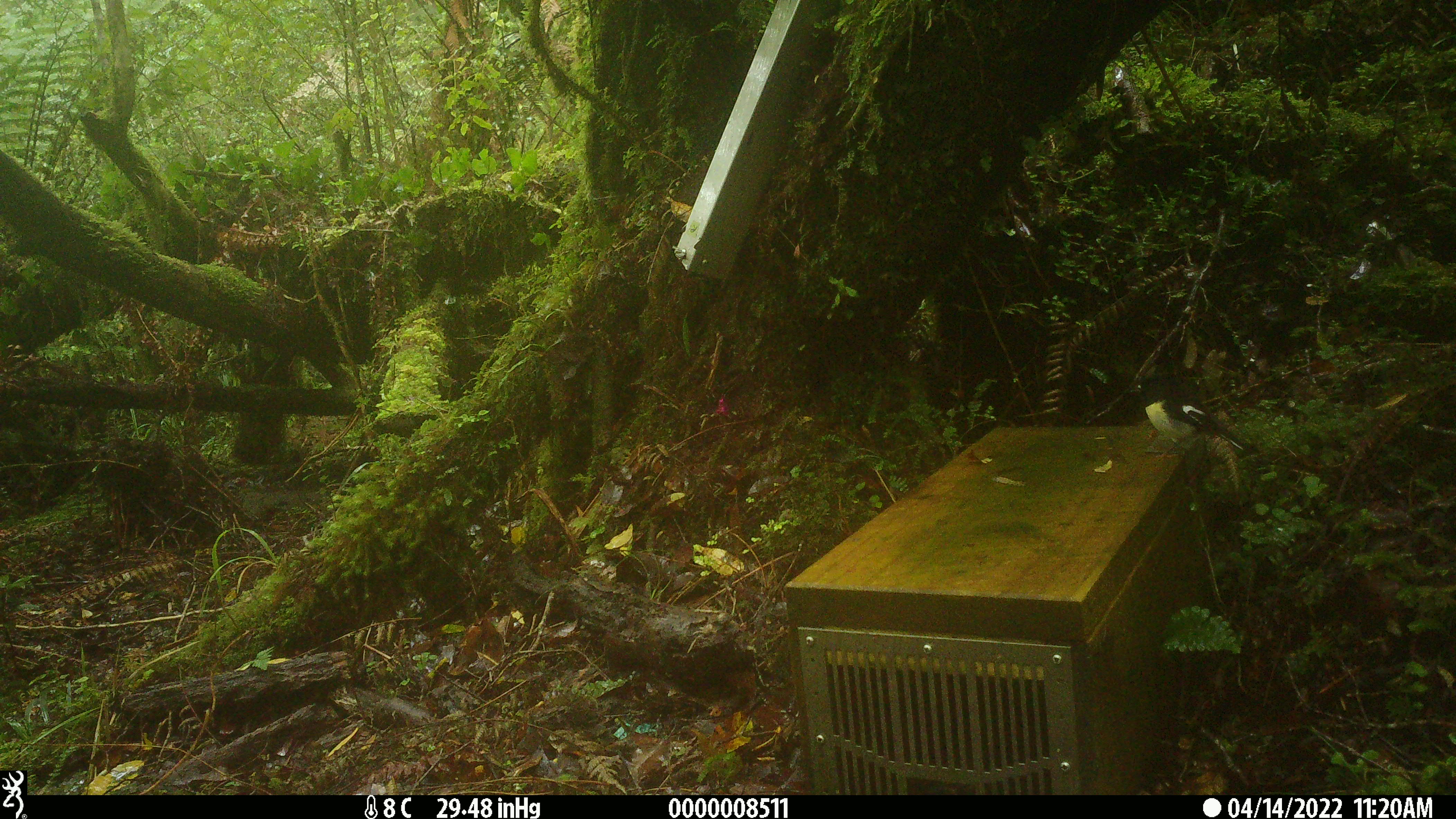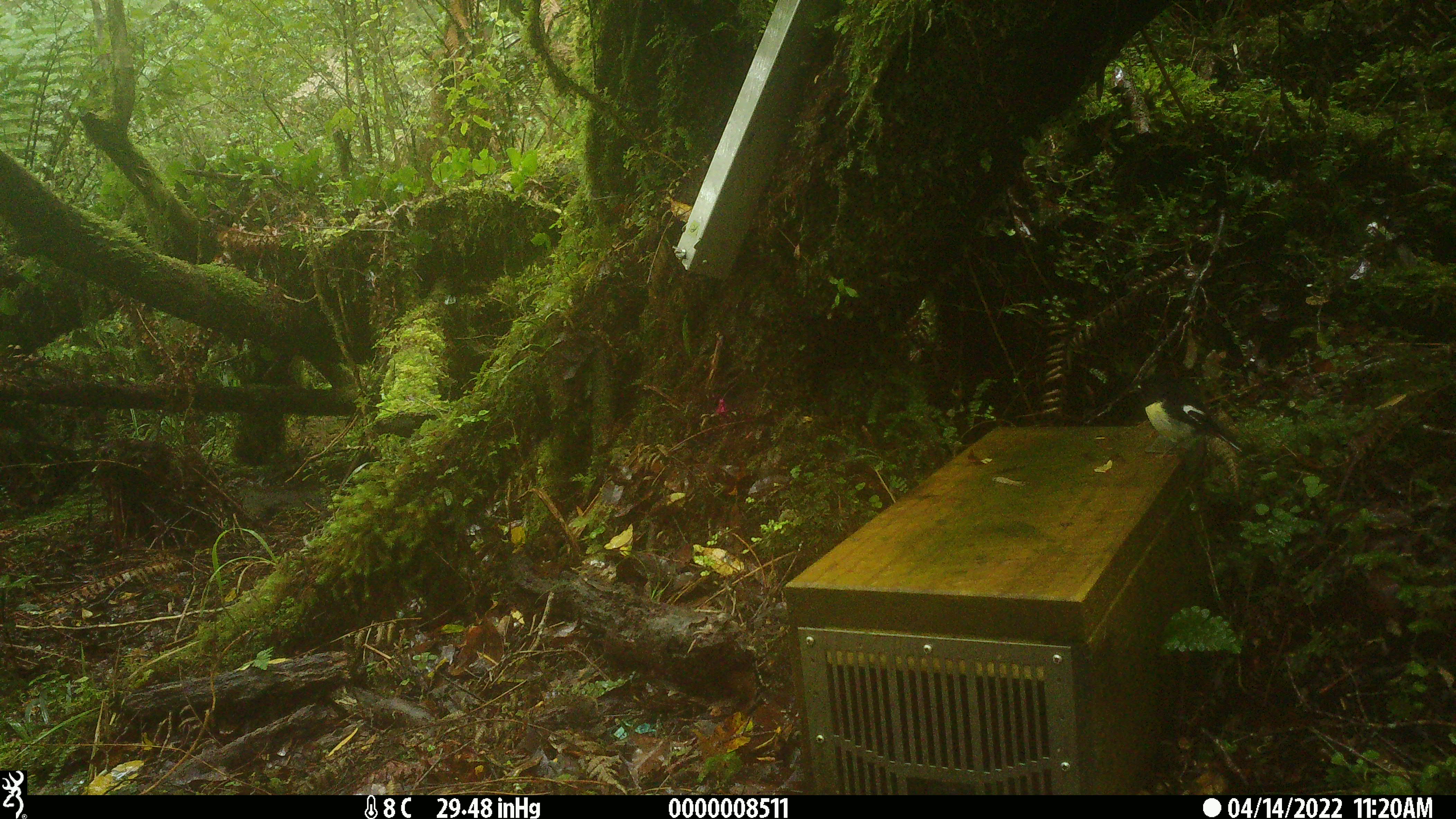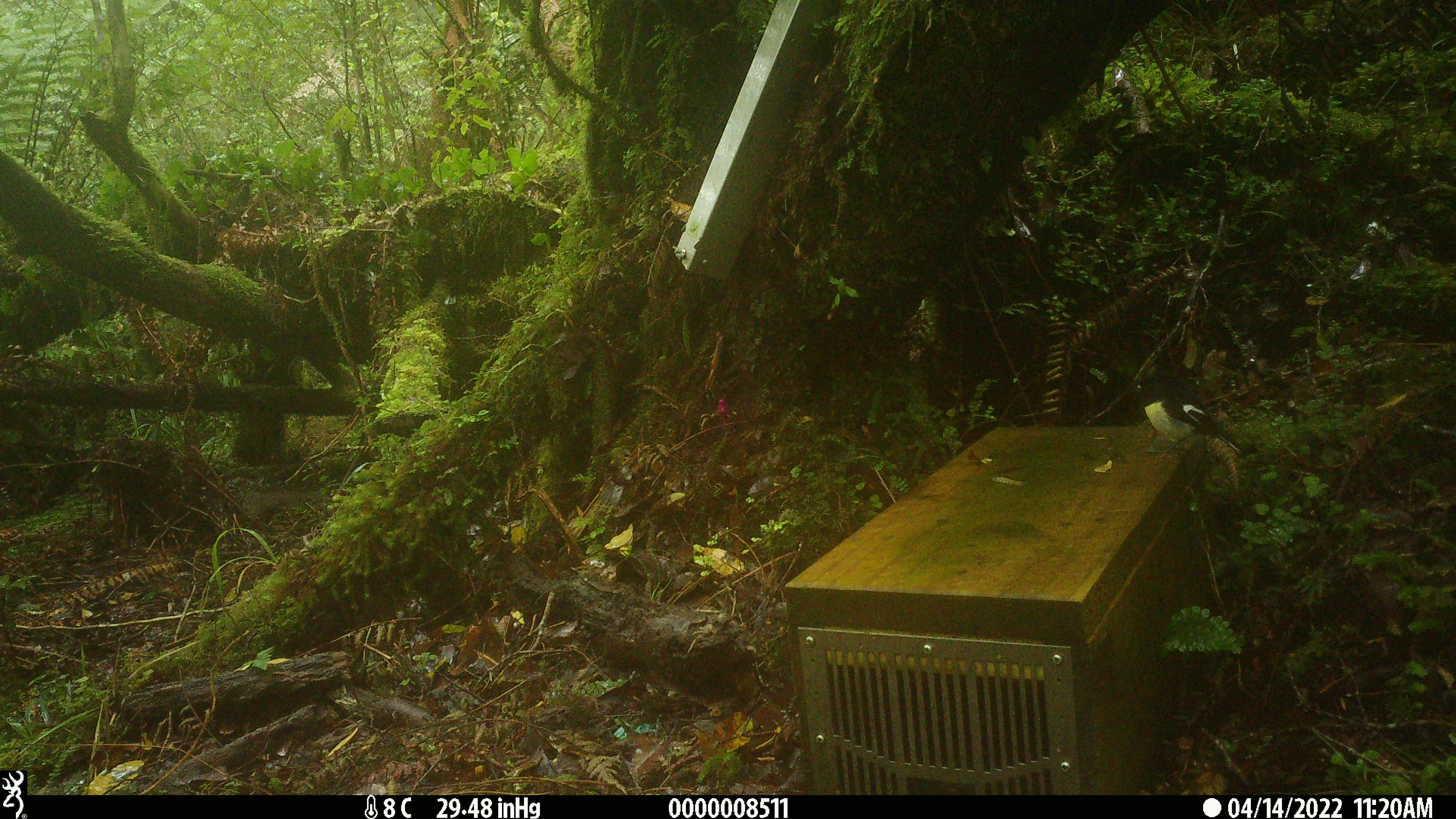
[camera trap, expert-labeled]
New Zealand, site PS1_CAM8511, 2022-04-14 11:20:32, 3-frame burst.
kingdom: Animalia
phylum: Chordata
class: Aves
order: Passeriformes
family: Petroicidae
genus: Petroica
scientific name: Petroica macrocephala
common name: tomtit